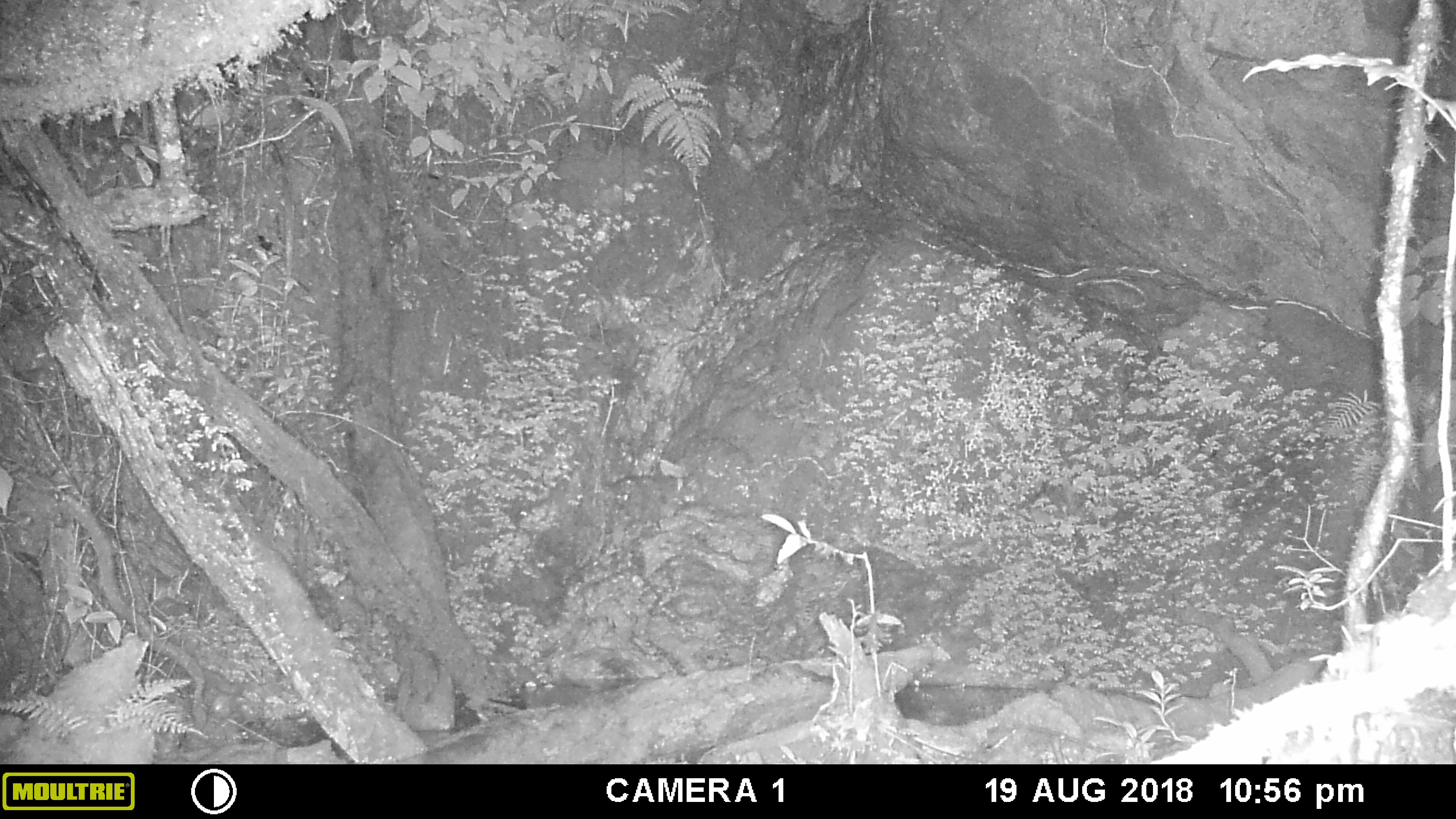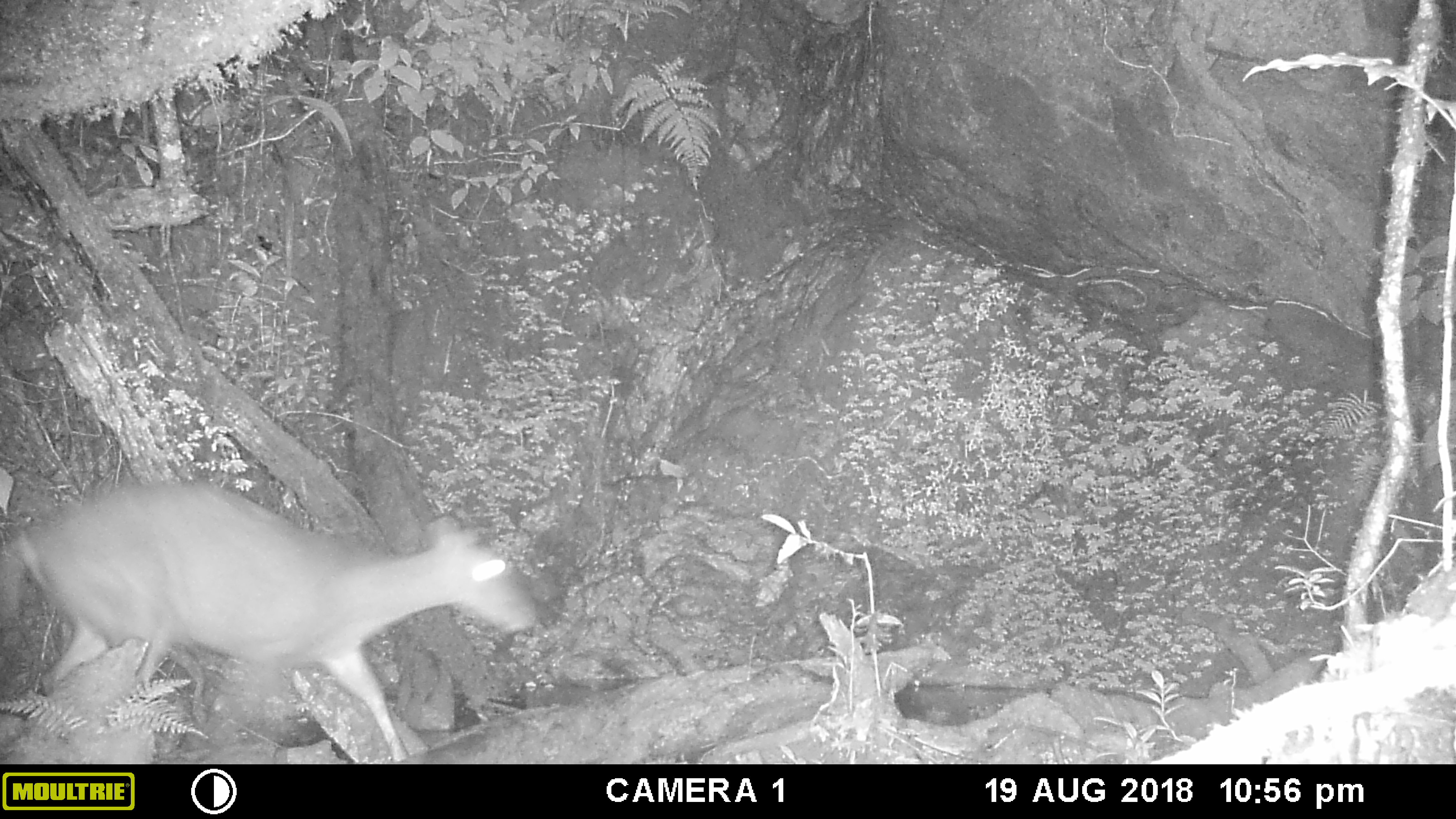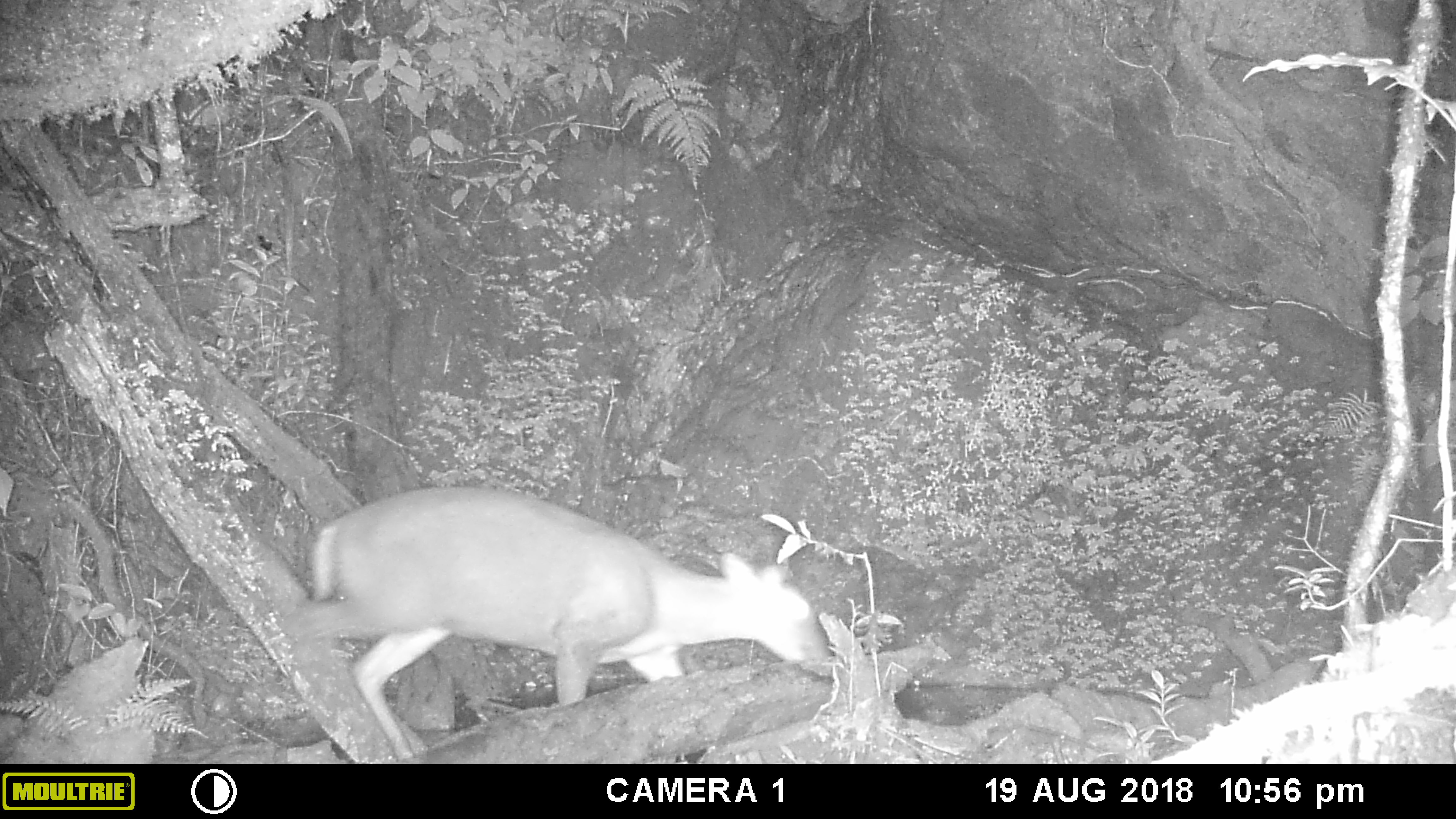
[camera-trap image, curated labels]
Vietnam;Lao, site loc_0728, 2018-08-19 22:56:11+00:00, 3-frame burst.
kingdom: Animalia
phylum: Chordata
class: Mammalia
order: Artiodactyla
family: Cervidae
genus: Muntiacus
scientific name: Muntiacus rooseveltorum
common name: roosevelt's muntjac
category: roosevelts muntjac group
Roosevelts muntjac group (roosevelt's muntjac) (Muntiacus rooseveltorum). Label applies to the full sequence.